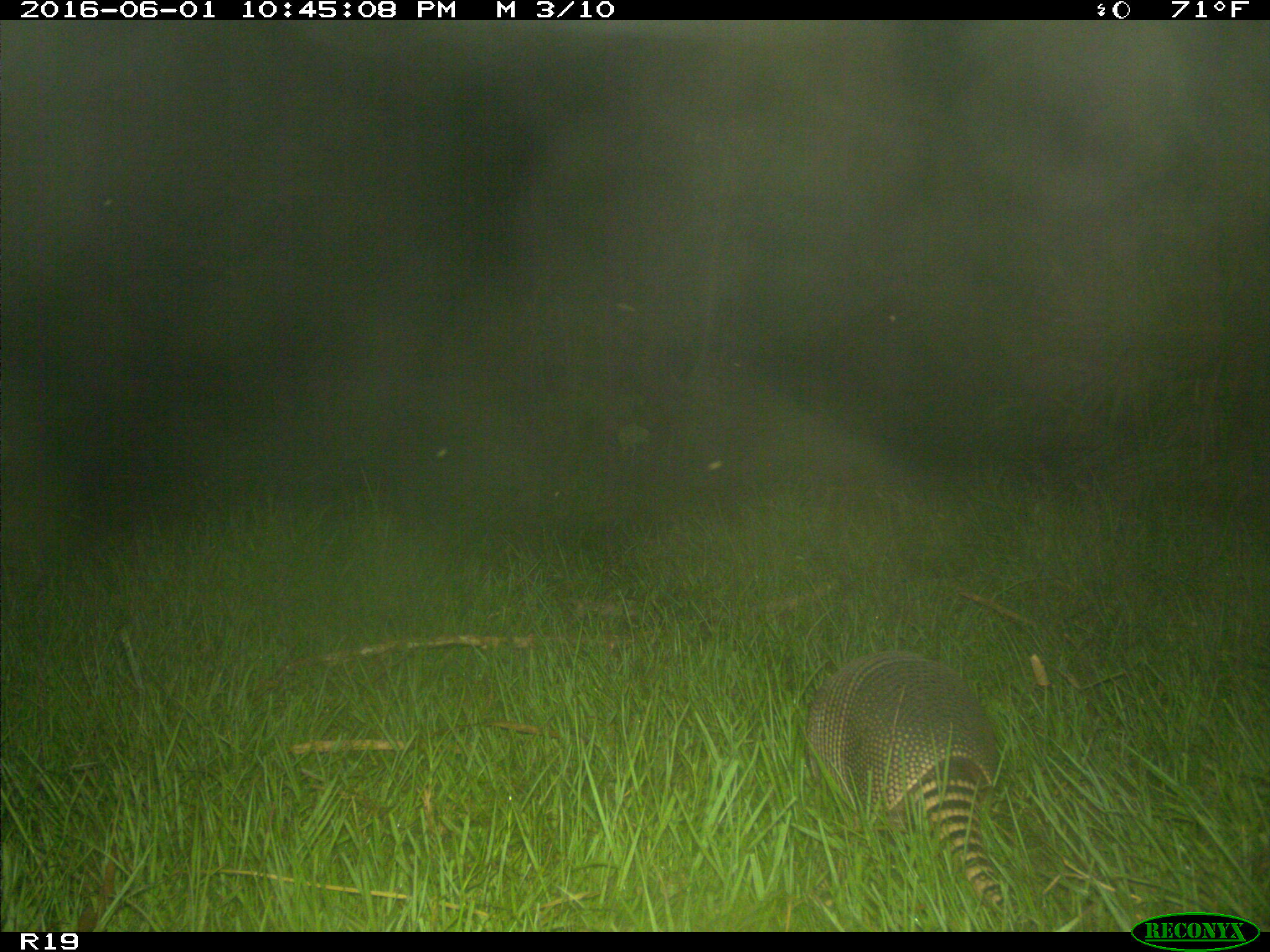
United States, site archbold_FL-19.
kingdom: Animalia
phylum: Chordata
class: Mammalia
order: Cingulata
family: Dasypodidae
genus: Dasypus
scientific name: Dasypus novemcinctus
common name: nine-banded armadillo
Dasypus novemcinctus (nine-banded armadillo).